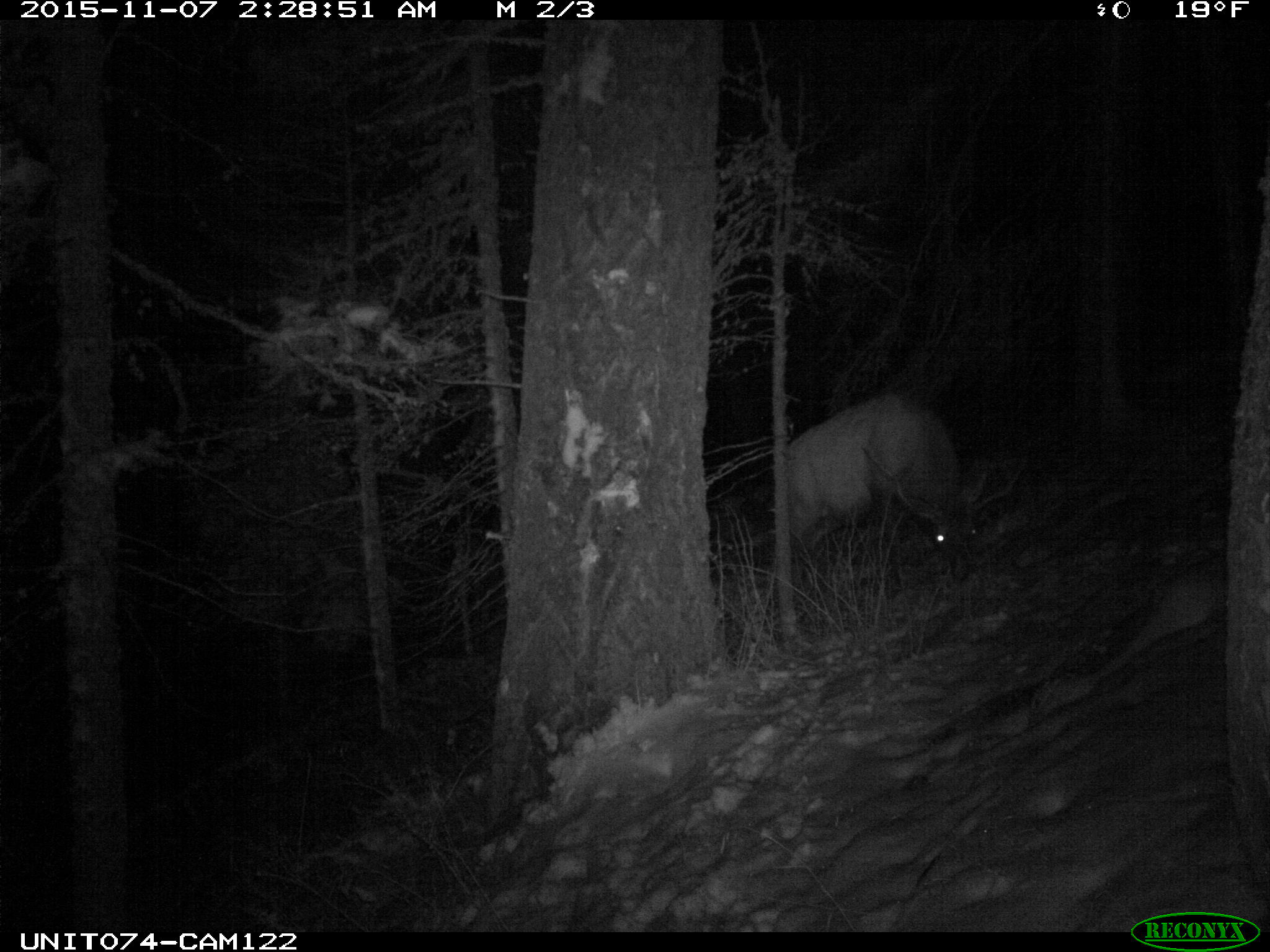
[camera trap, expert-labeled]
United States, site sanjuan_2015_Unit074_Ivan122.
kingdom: Animalia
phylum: Chordata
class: Mammalia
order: Artiodactyla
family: Cervidae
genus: Cervus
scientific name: Cervus elaphus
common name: red deer